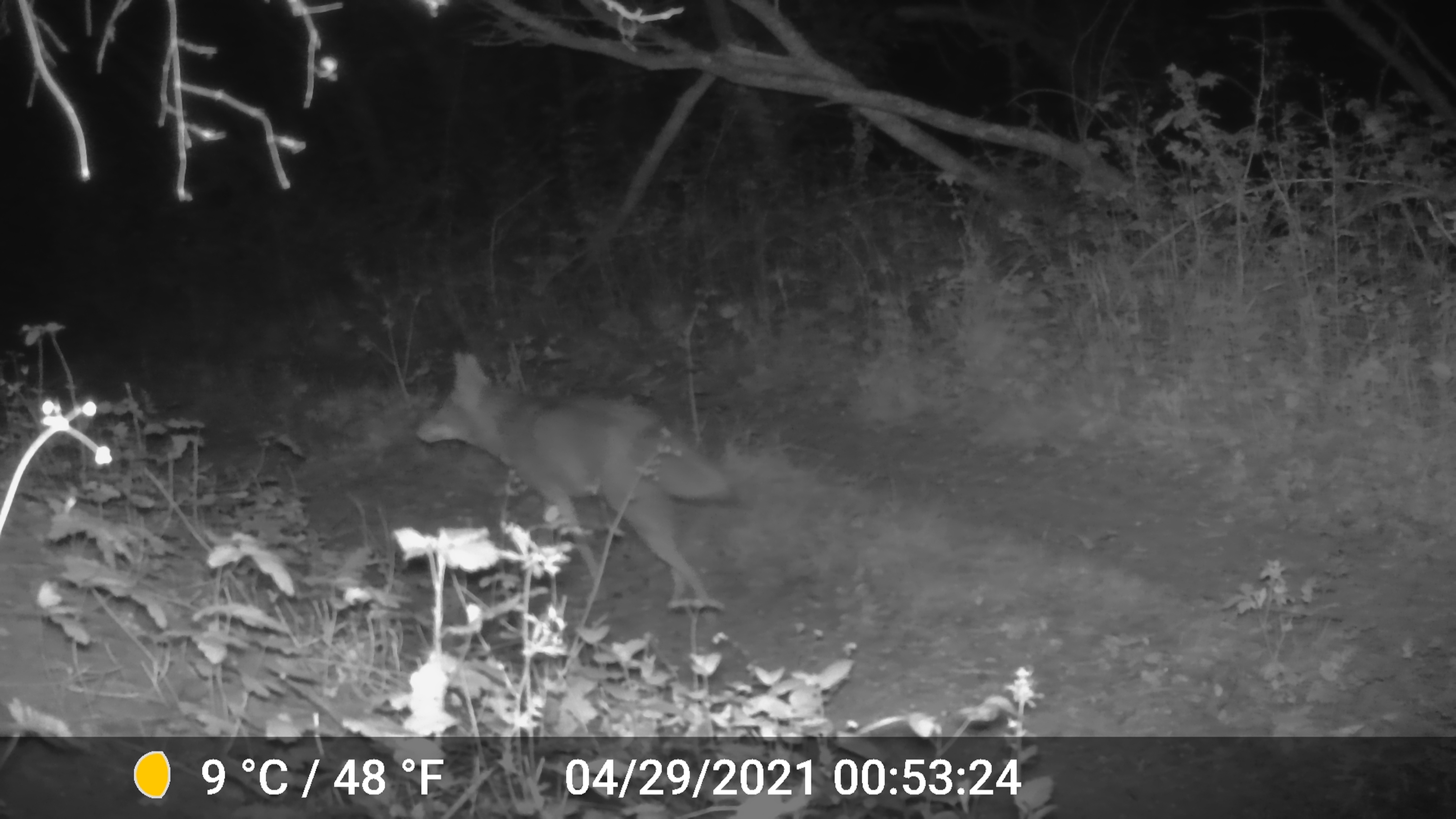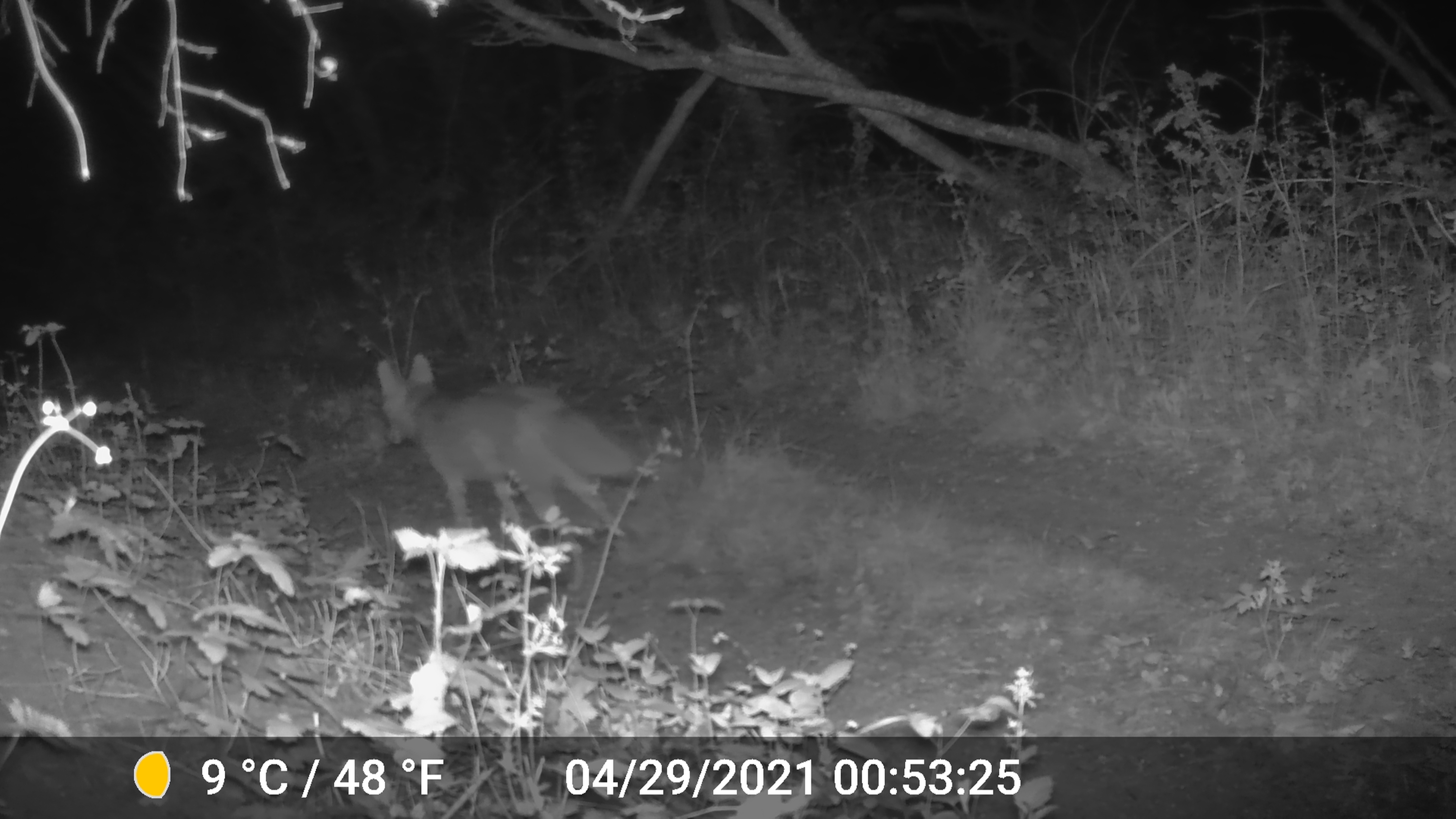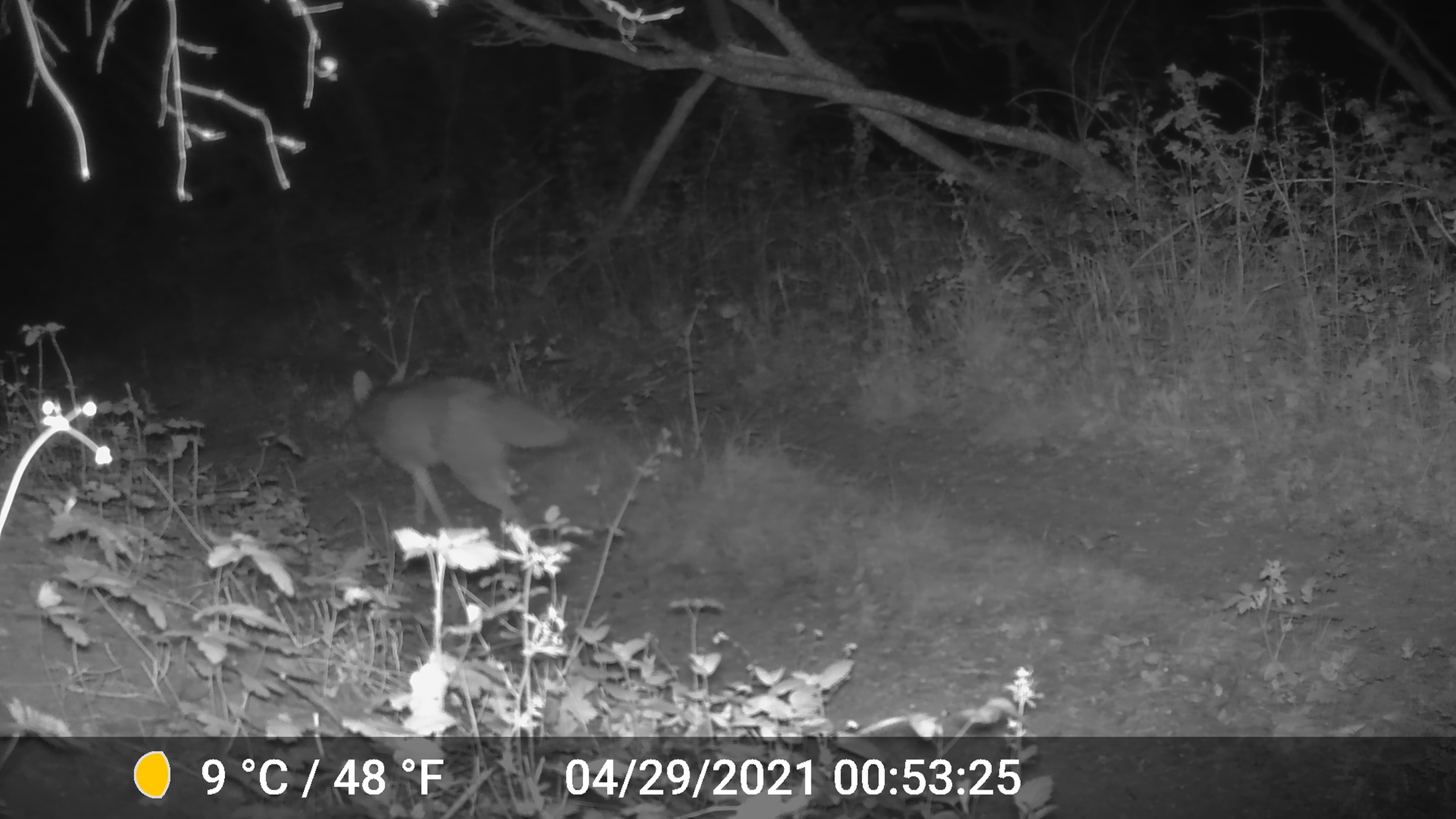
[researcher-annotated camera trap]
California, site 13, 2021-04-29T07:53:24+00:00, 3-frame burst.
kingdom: Animalia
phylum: Chordata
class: Mammalia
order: Carnivora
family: Canidae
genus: Canis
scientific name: Canis latrans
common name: coyote